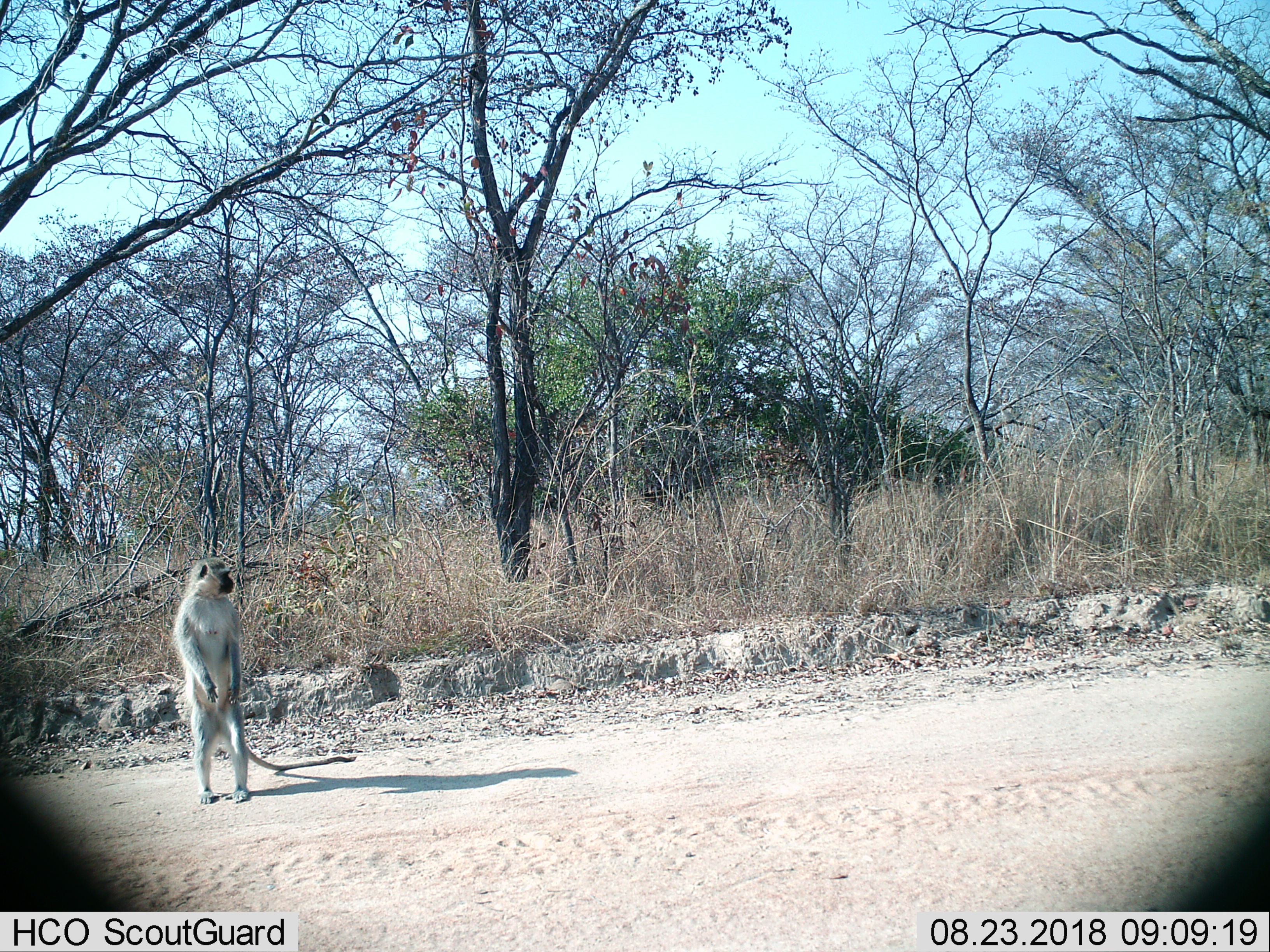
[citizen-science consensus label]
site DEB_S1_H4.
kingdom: Animalia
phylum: Chordata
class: Mammalia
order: Primates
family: Cercopithecidae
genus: Chlorocebus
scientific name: Chlorocebus pygerythrus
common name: vervet monkey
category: monkeyvervet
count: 1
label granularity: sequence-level